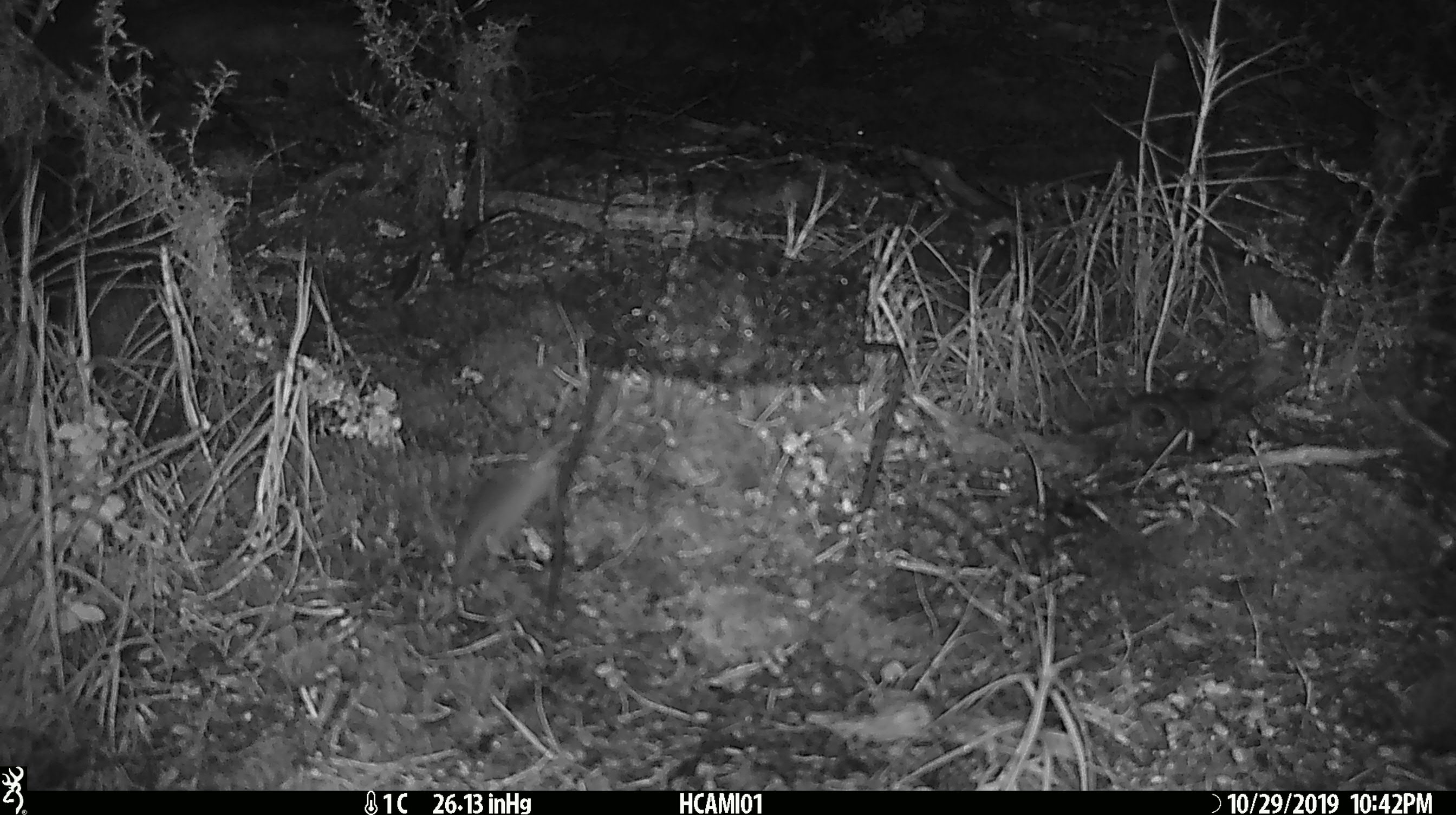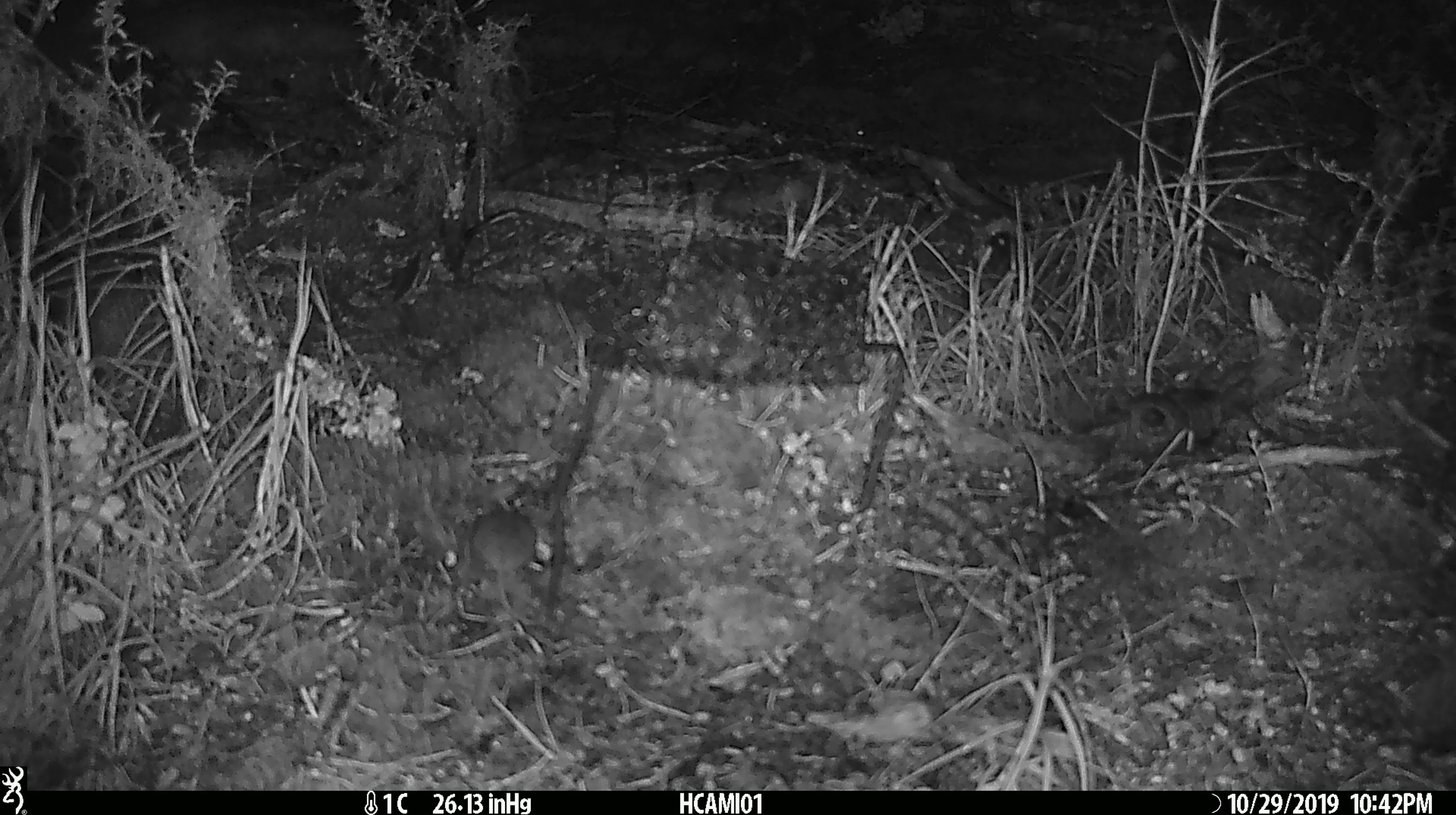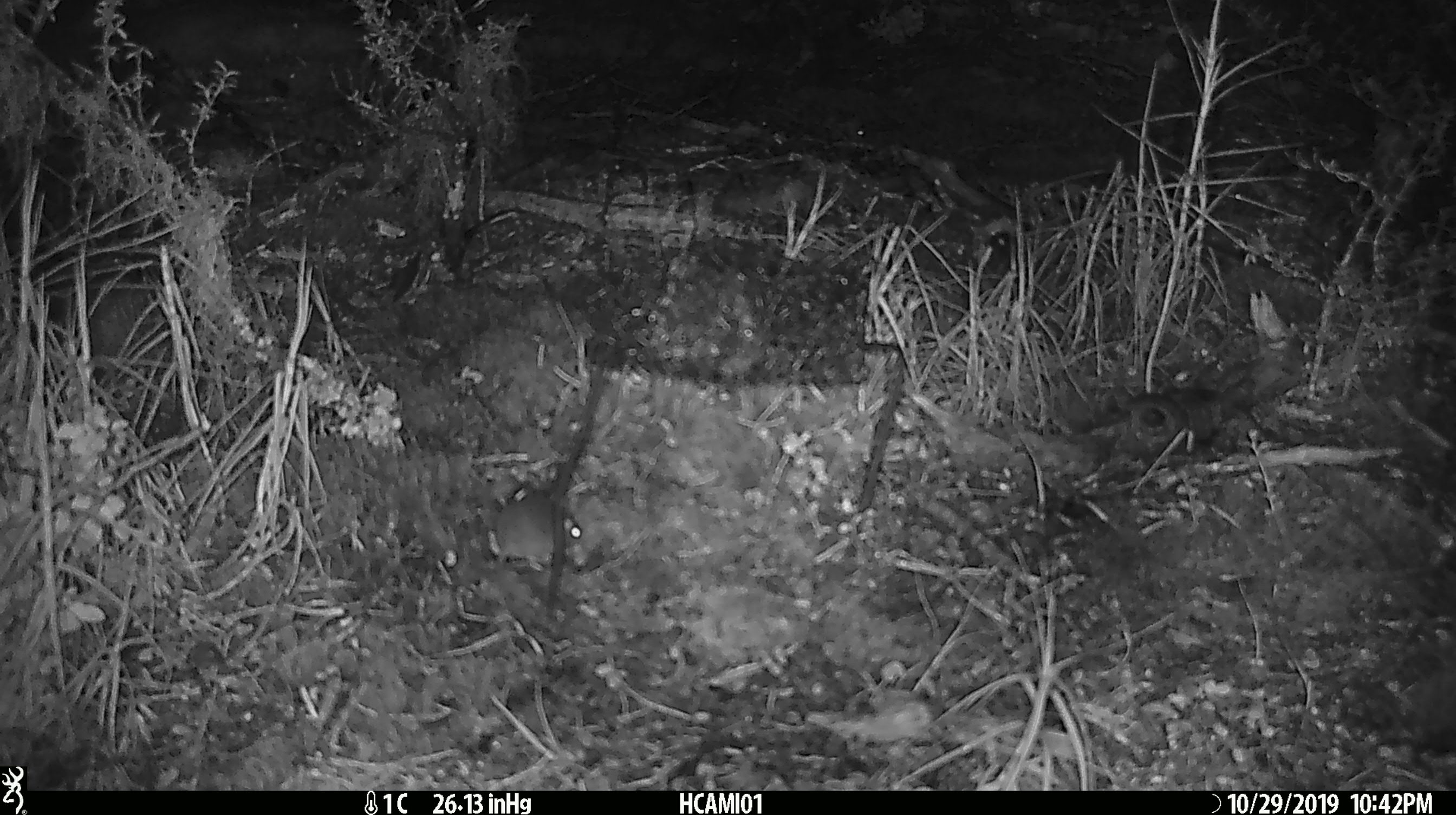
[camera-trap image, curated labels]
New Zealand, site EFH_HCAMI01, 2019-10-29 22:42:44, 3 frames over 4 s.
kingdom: Animalia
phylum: Chordata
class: Mammalia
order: Rodentia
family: Muridae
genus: Mus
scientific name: Mus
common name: mouse